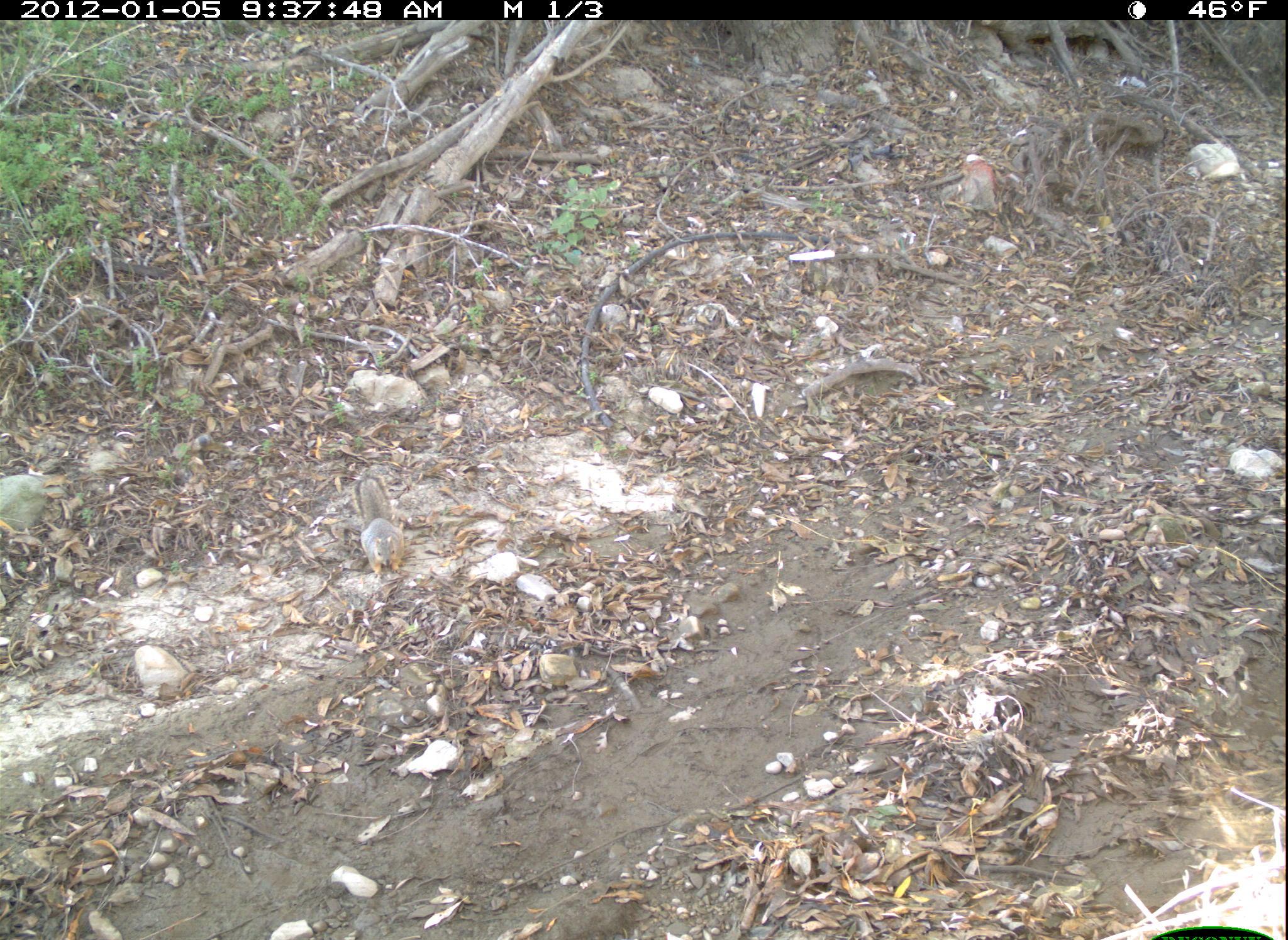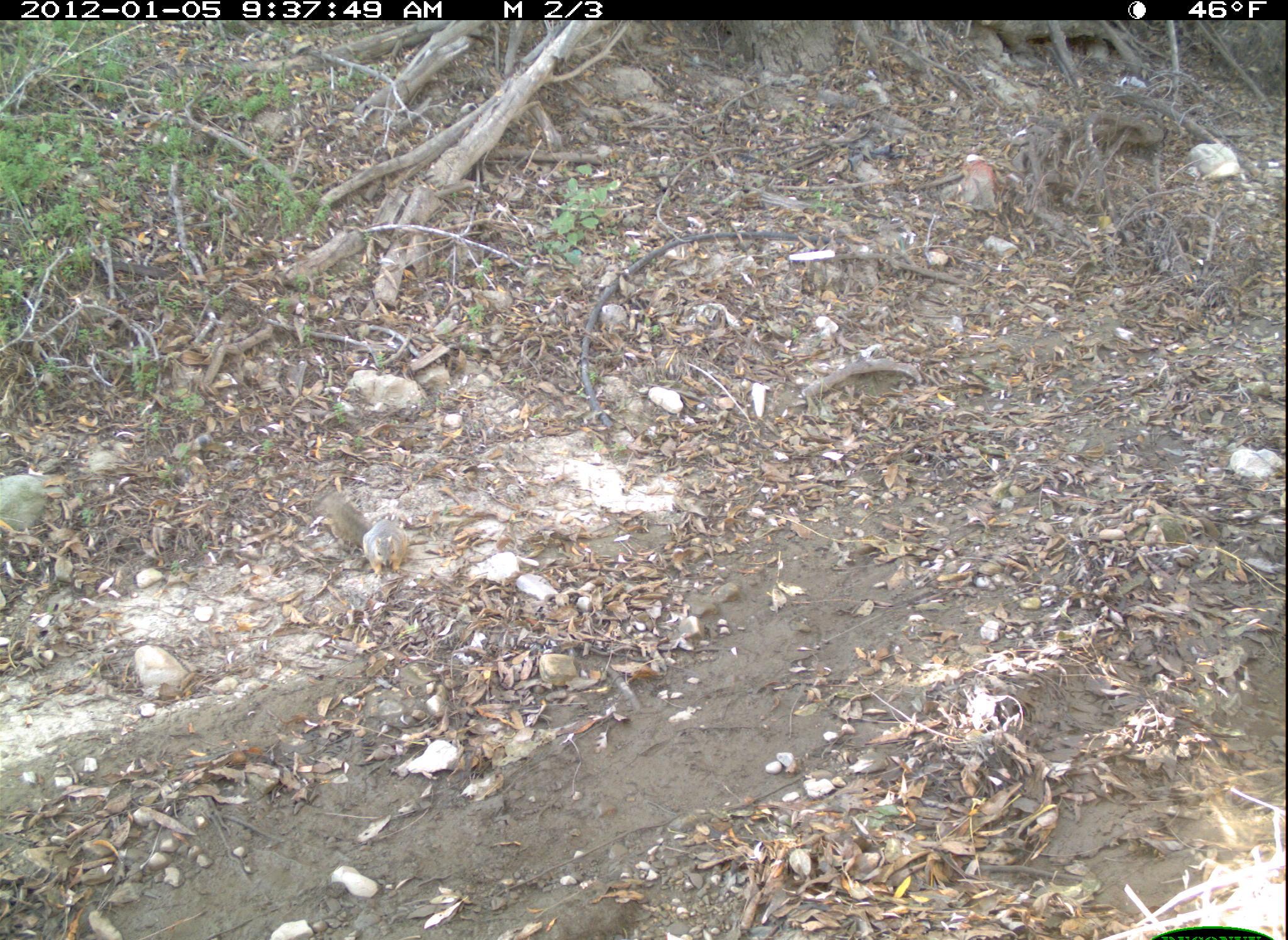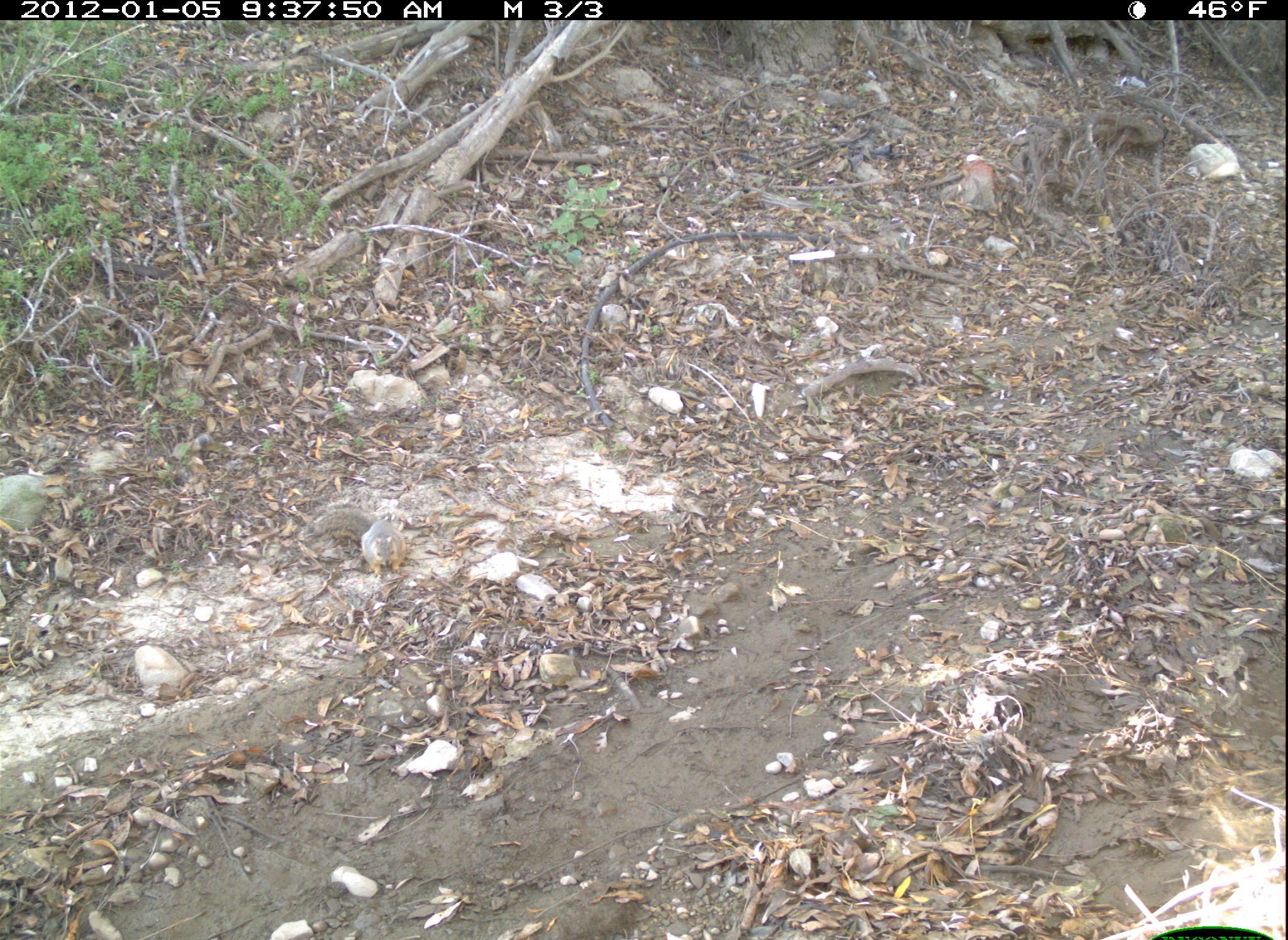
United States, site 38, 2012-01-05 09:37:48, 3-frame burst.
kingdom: Animalia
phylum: Chordata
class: Mammalia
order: Rodentia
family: Sciuridae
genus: Sciurus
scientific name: Sciurus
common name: squirrel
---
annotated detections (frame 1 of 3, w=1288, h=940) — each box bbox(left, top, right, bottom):
squirrel: bbox(348, 459, 417, 585)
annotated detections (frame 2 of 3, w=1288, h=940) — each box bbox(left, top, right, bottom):
squirrel: bbox(312, 486, 420, 585)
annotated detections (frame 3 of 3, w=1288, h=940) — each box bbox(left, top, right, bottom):
squirrel: bbox(313, 503, 418, 583)